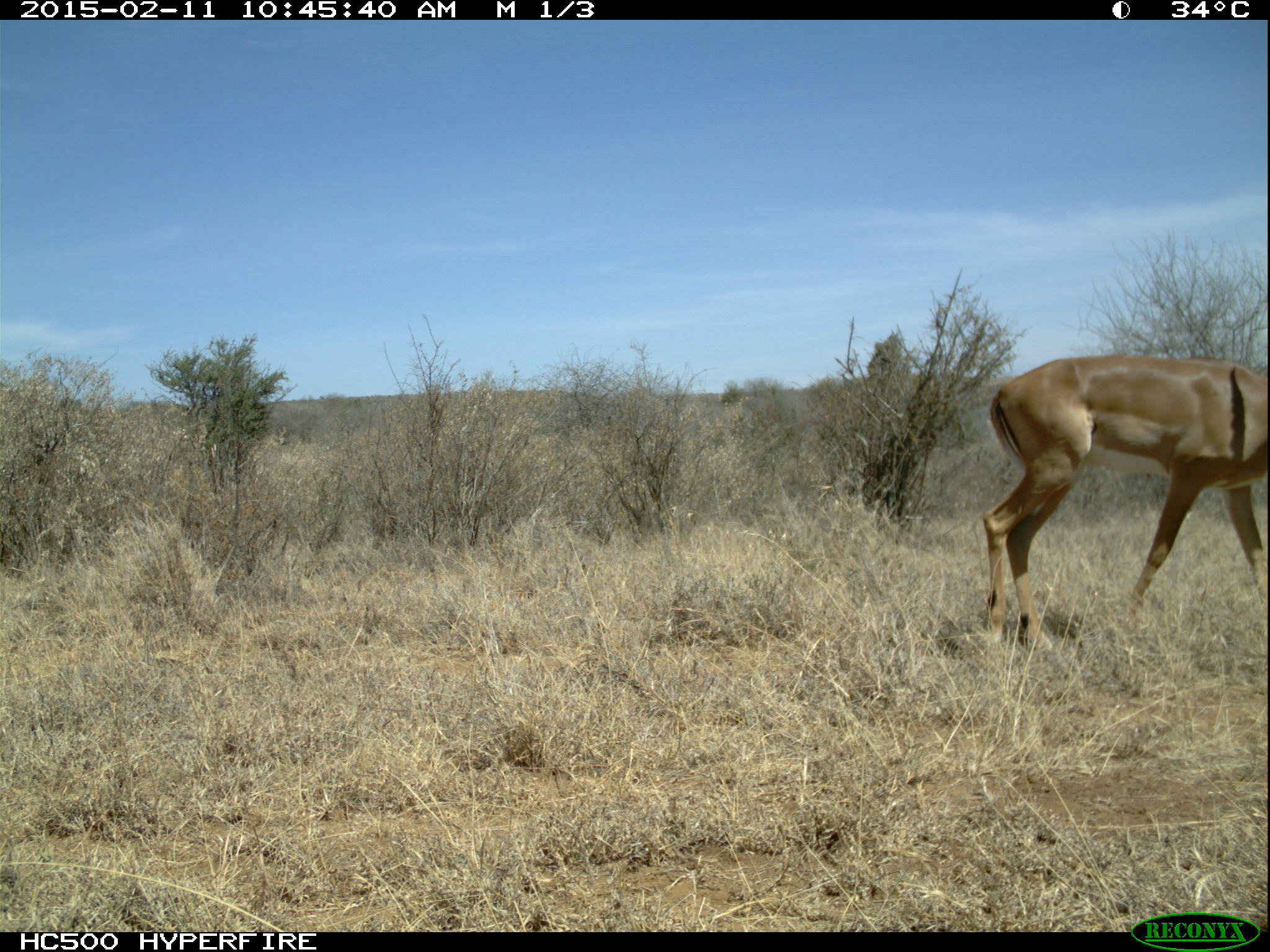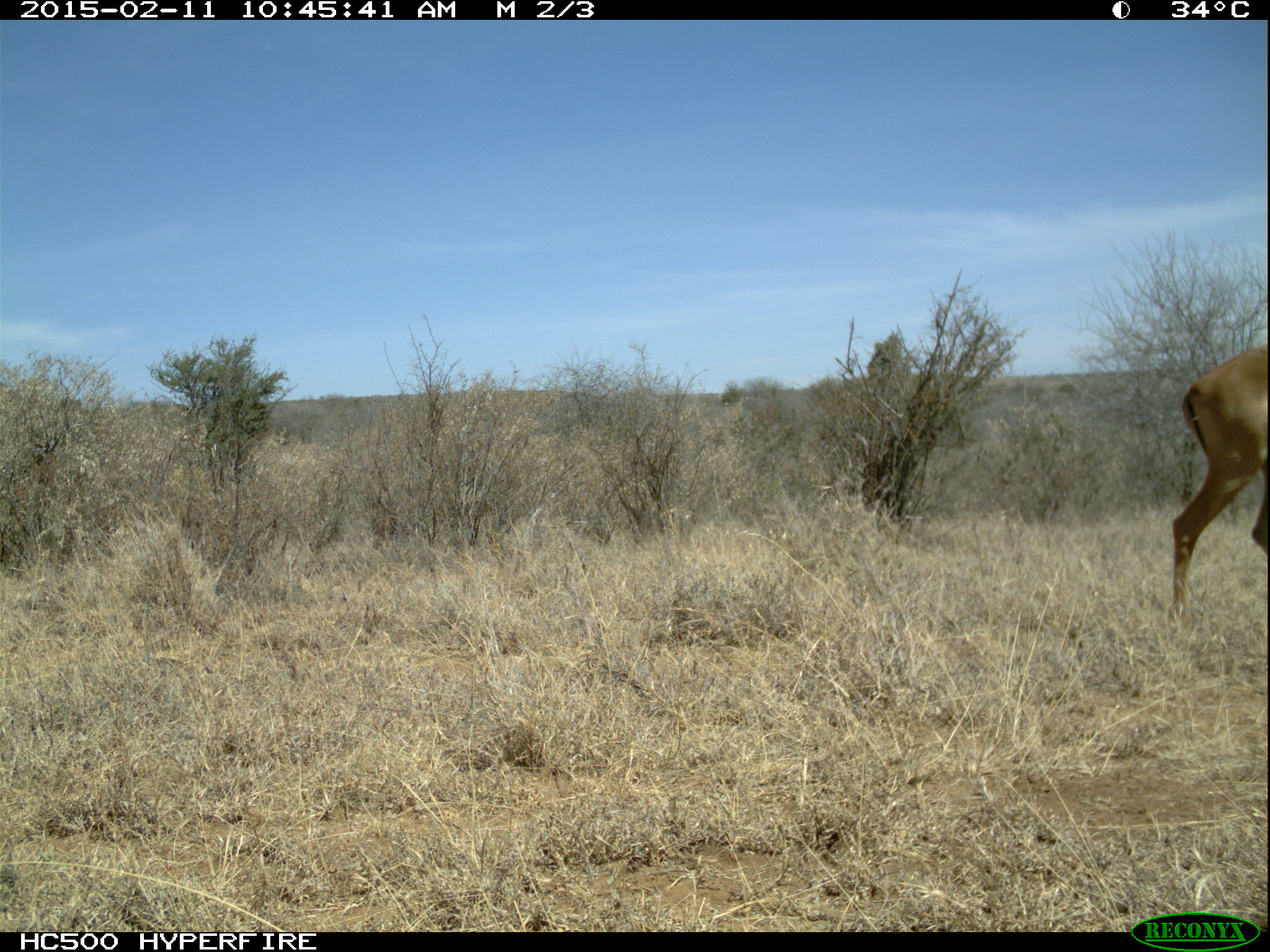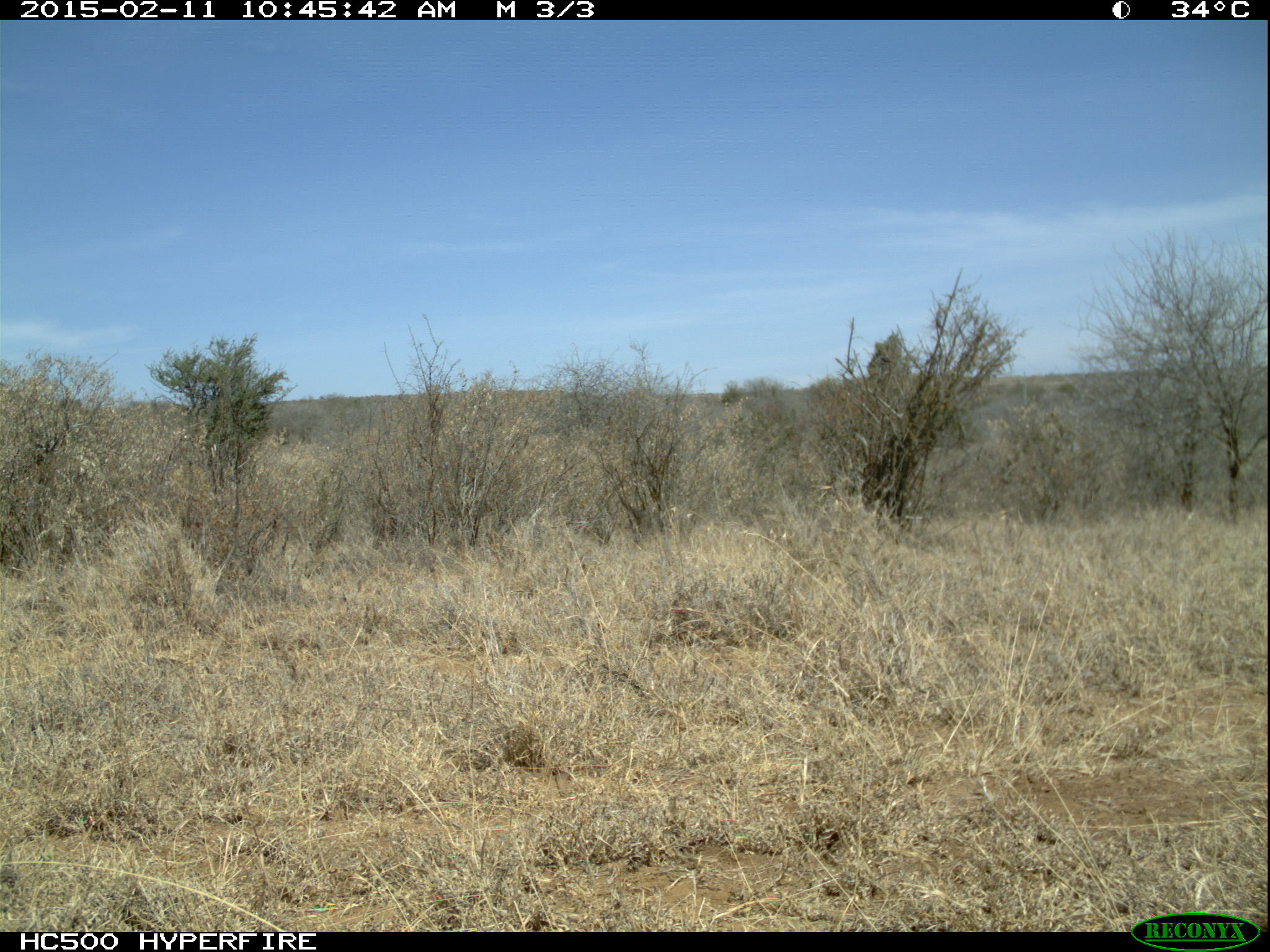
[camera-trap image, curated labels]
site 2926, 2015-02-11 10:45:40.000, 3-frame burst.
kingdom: Animalia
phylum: Chordata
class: Mammalia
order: Artiodactyla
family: Bovidae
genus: Aepyceros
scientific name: Aepyceros melampus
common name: impala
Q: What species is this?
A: Aepyceros melampus (impala).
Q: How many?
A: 1.